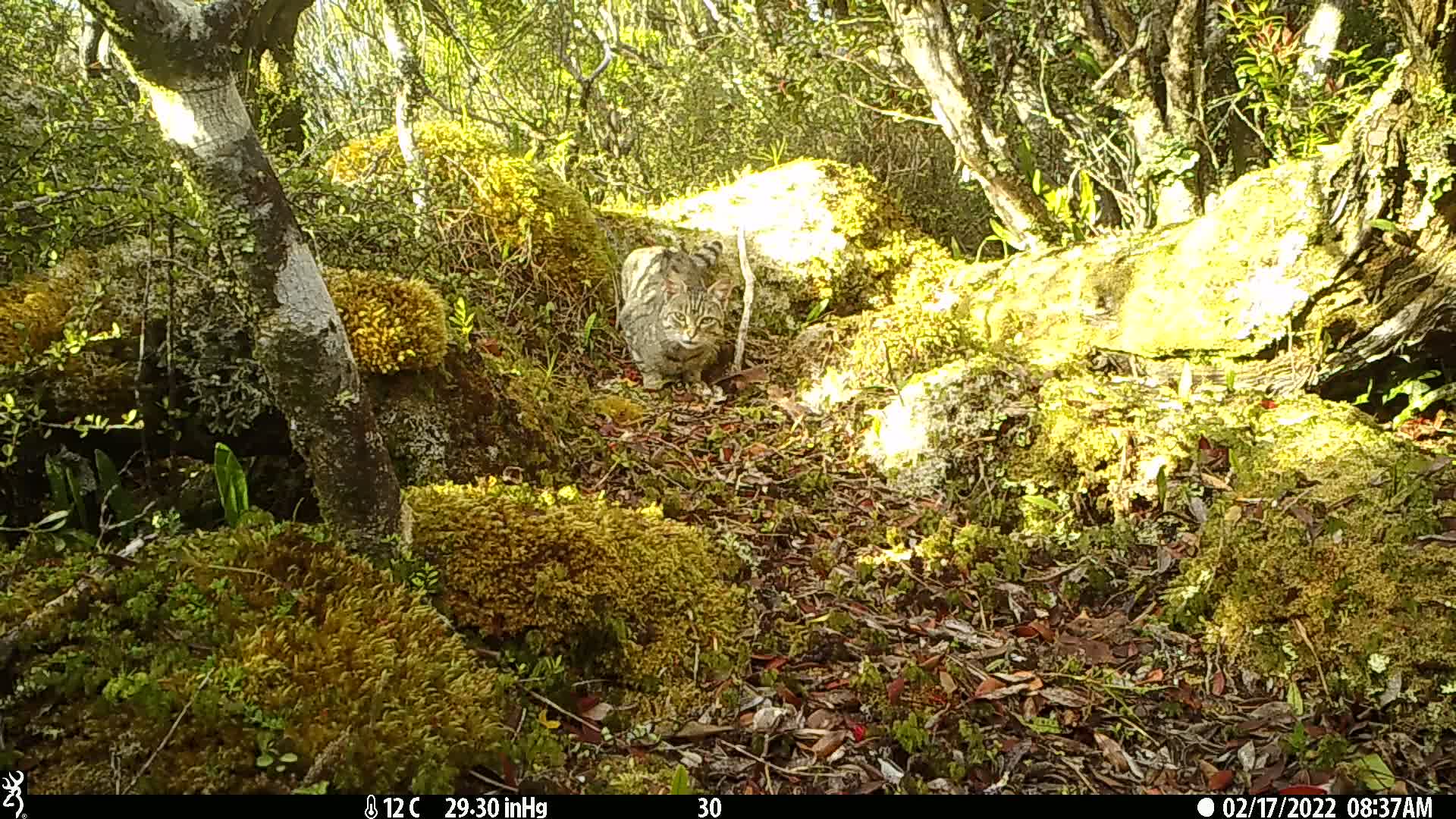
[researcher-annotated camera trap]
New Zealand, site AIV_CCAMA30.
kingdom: Animalia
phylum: Chordata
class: Mammalia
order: Carnivora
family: Felidae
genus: Felis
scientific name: Felis catus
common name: domestic cat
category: cat